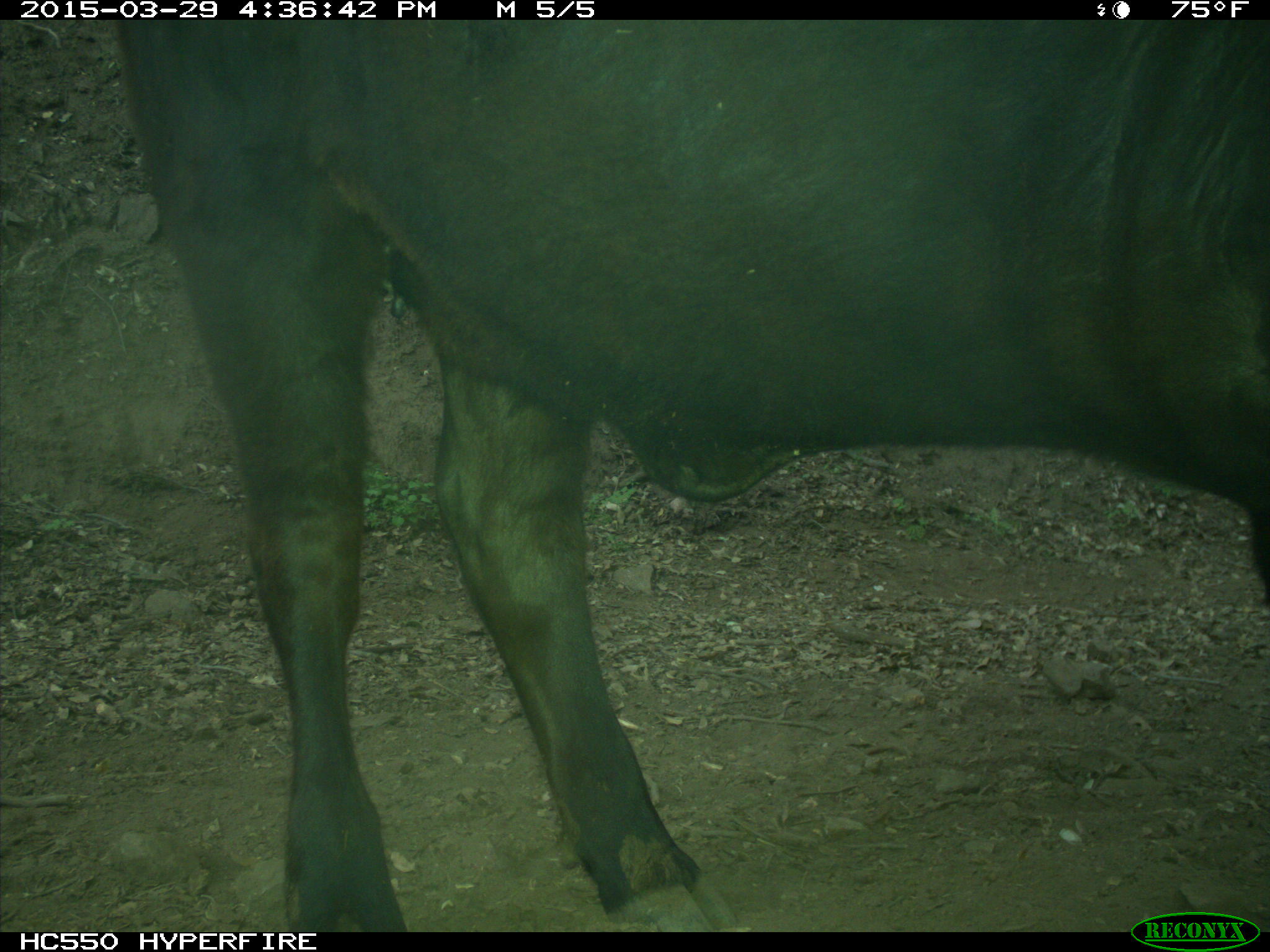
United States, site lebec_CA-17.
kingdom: Animalia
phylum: Chordata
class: Mammalia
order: Artiodactyla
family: Bovidae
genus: Bos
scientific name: Bos taurus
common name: domestic cow